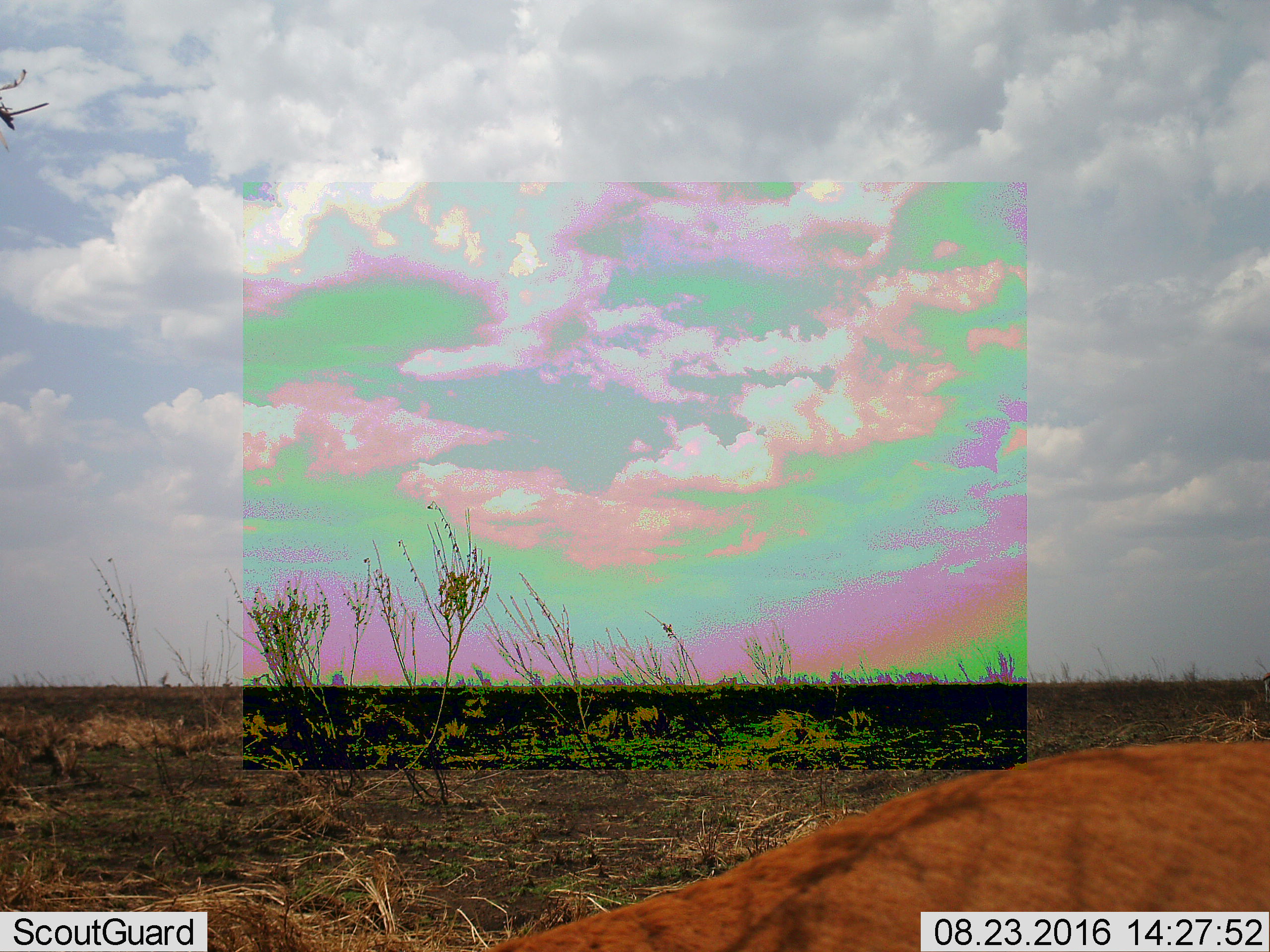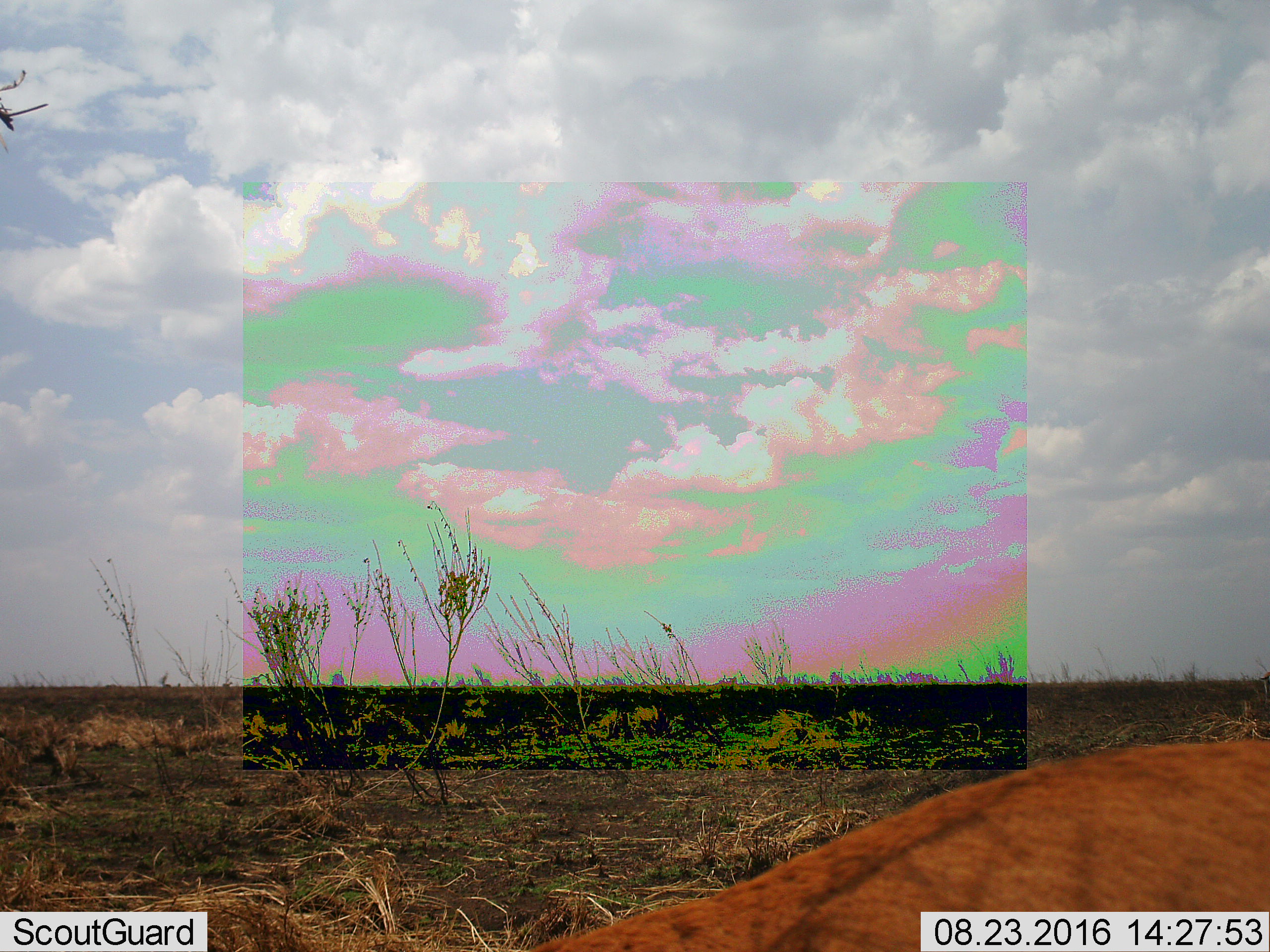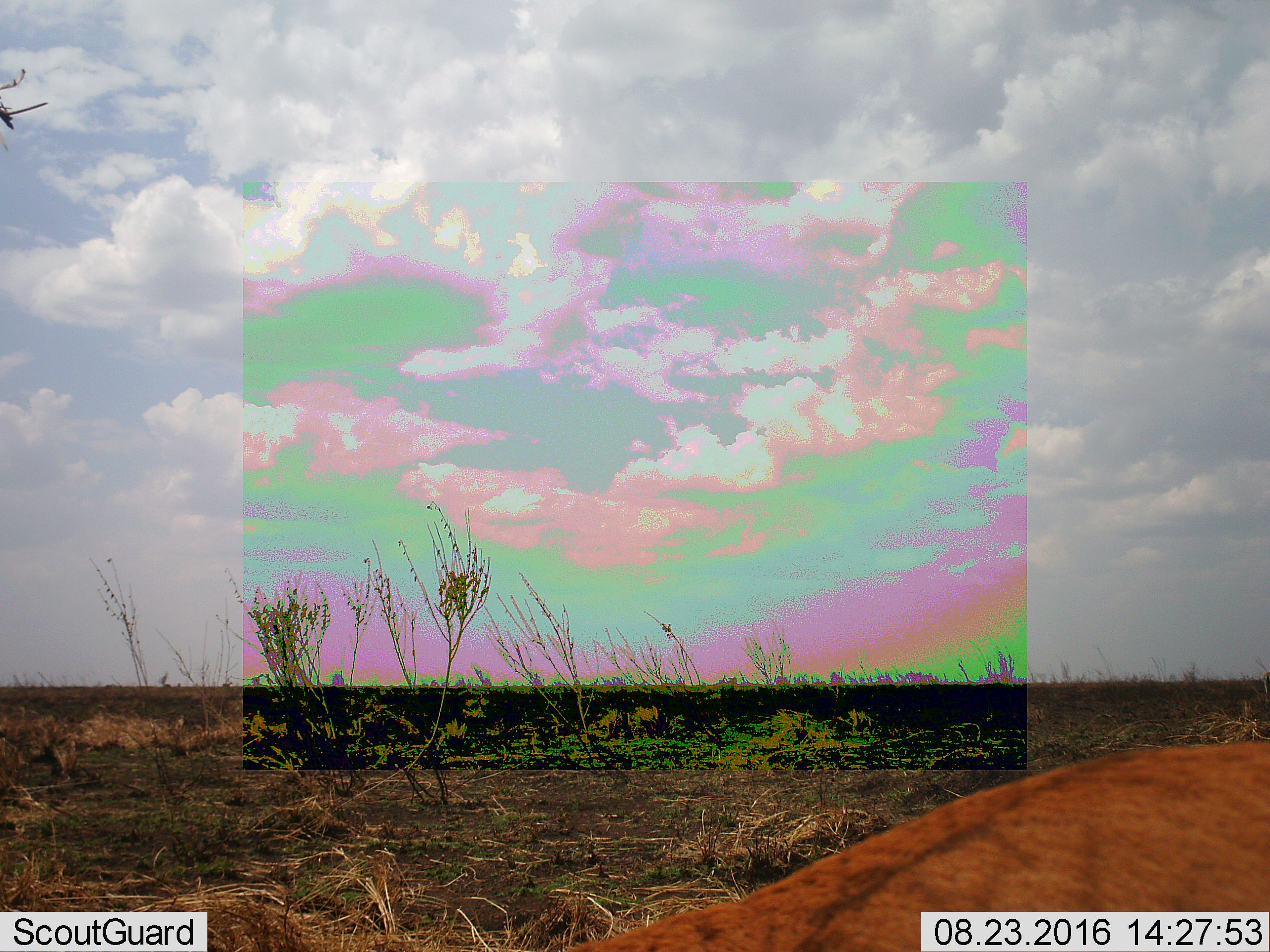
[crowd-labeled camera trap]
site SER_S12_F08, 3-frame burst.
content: unidentified animal